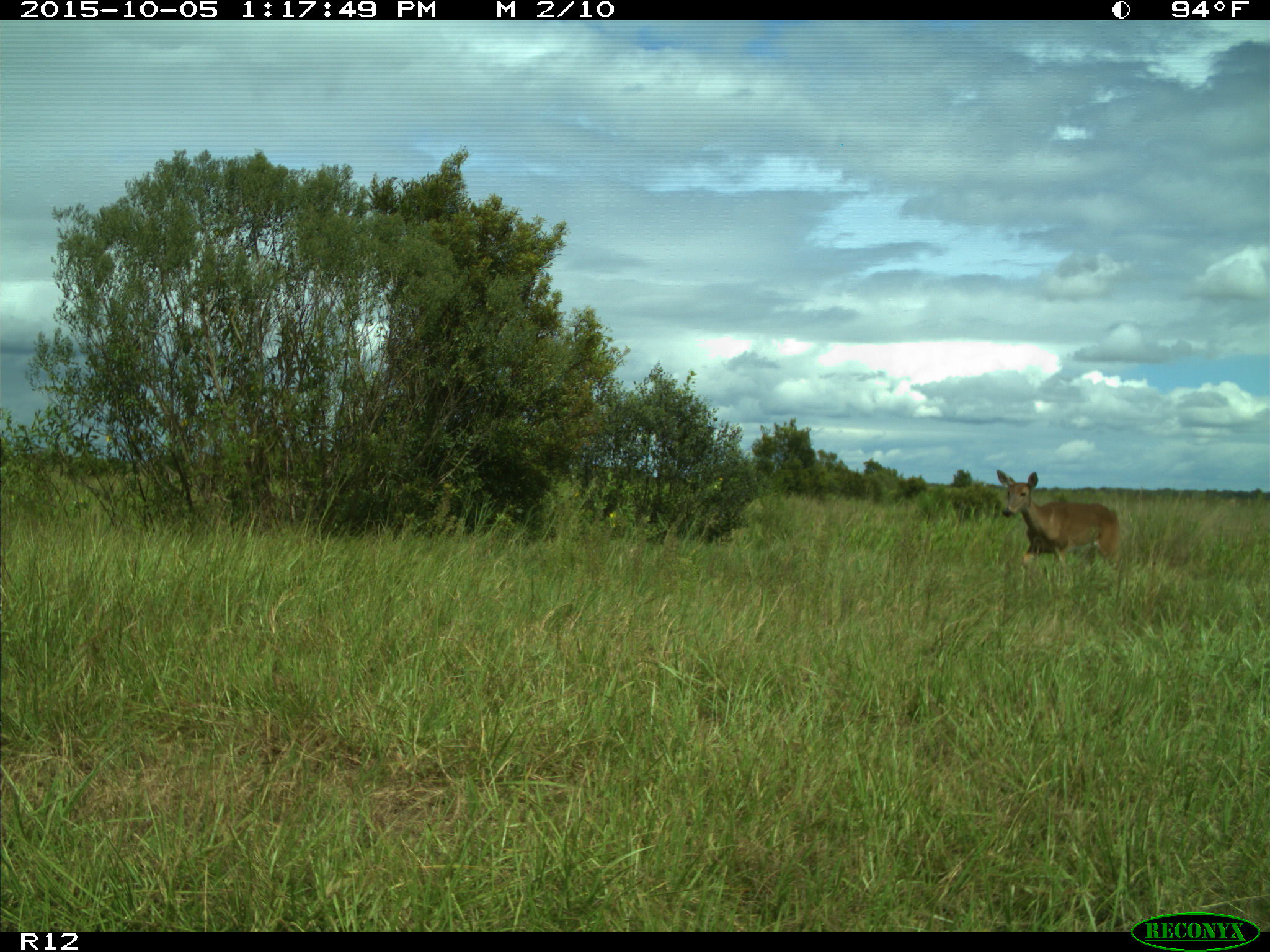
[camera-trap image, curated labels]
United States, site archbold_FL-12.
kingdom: Animalia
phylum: Chordata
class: Mammalia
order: Artiodactyla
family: Cervidae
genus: Odocoileus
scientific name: Odocoileus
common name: deer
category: unidentified deer